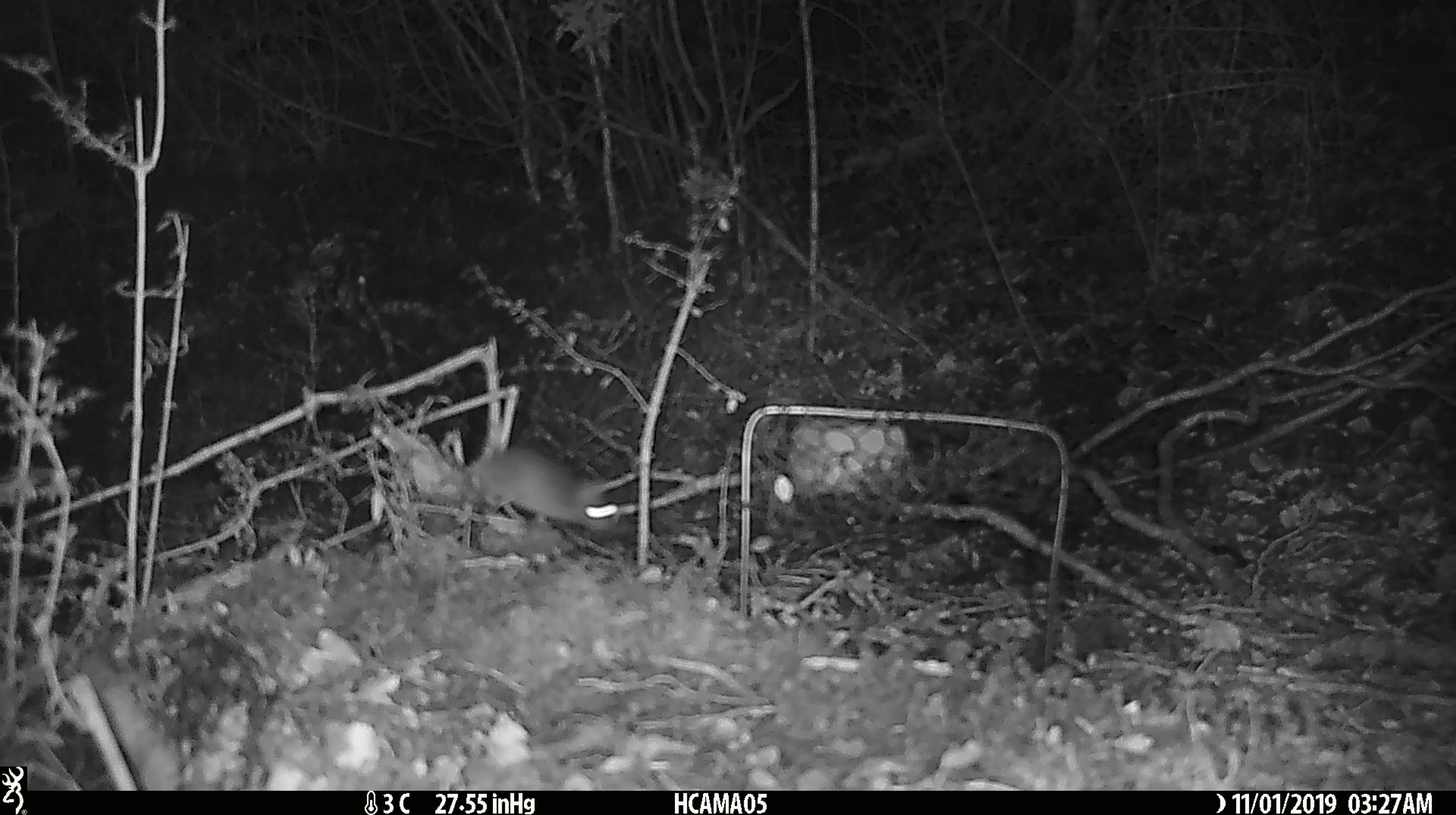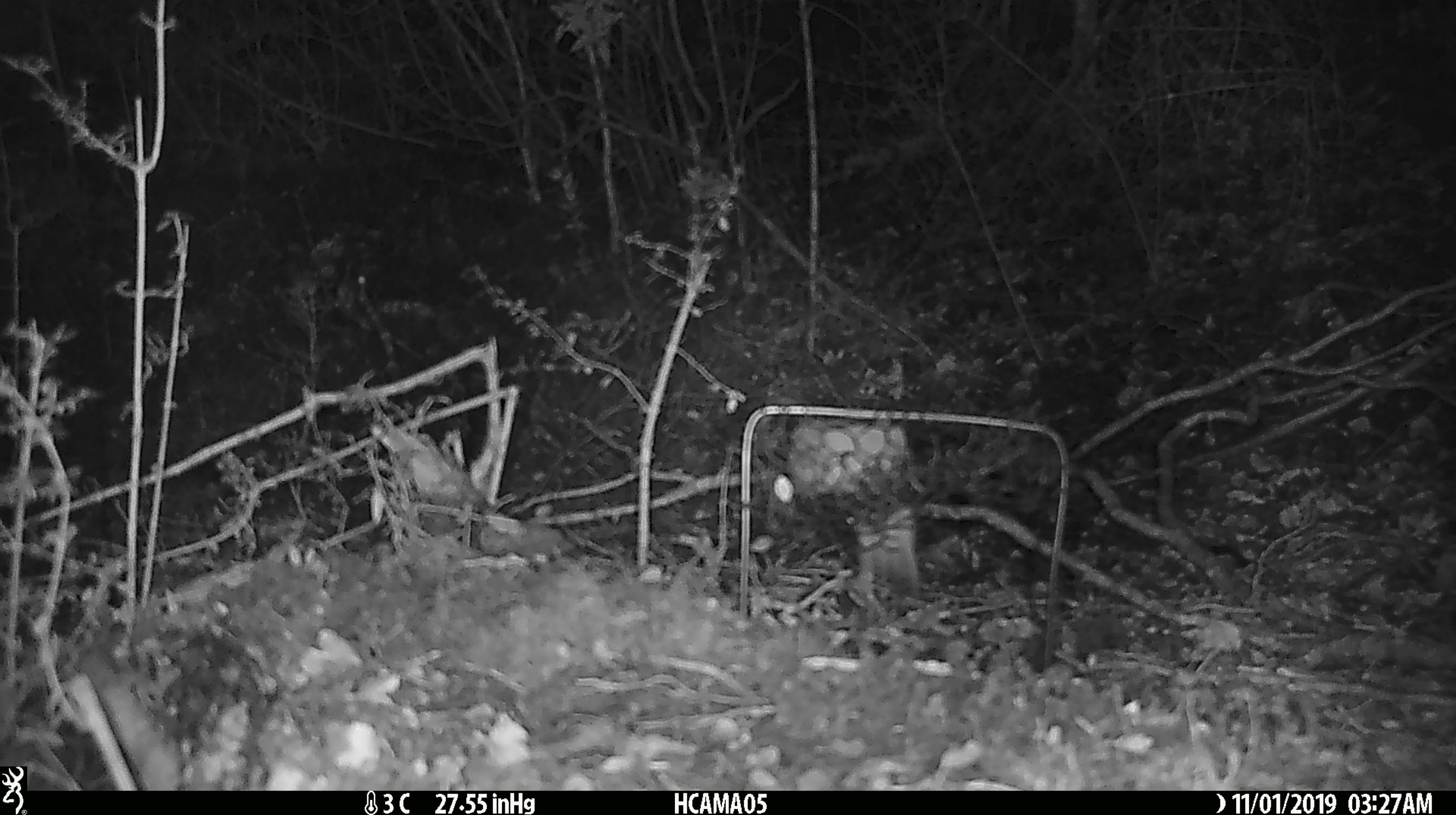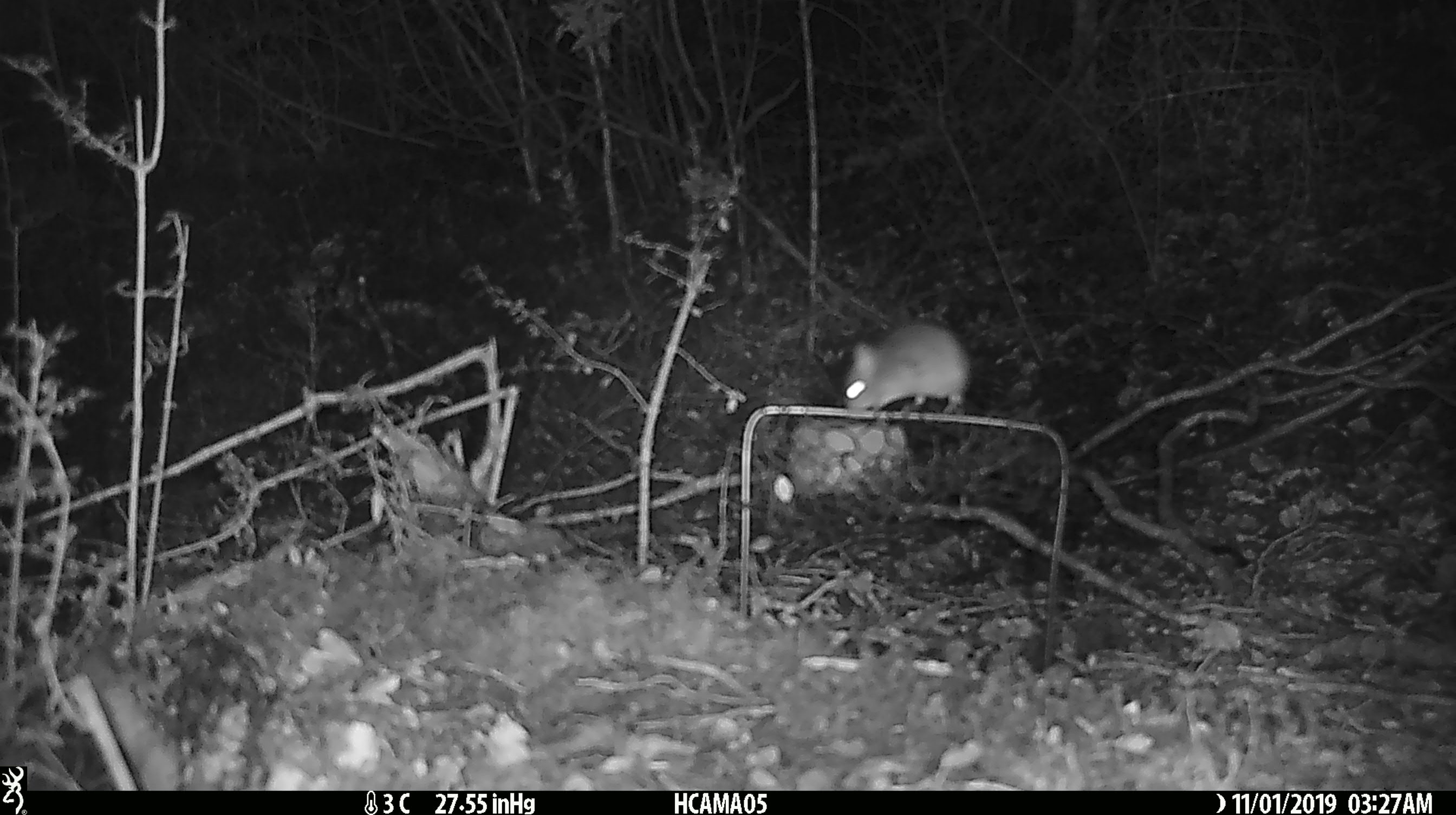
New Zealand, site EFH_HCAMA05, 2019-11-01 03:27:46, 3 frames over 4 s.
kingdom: Animalia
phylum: Chordata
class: Mammalia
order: Rodentia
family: Muridae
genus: Mus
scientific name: Mus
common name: mouse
Mouse (Mus).